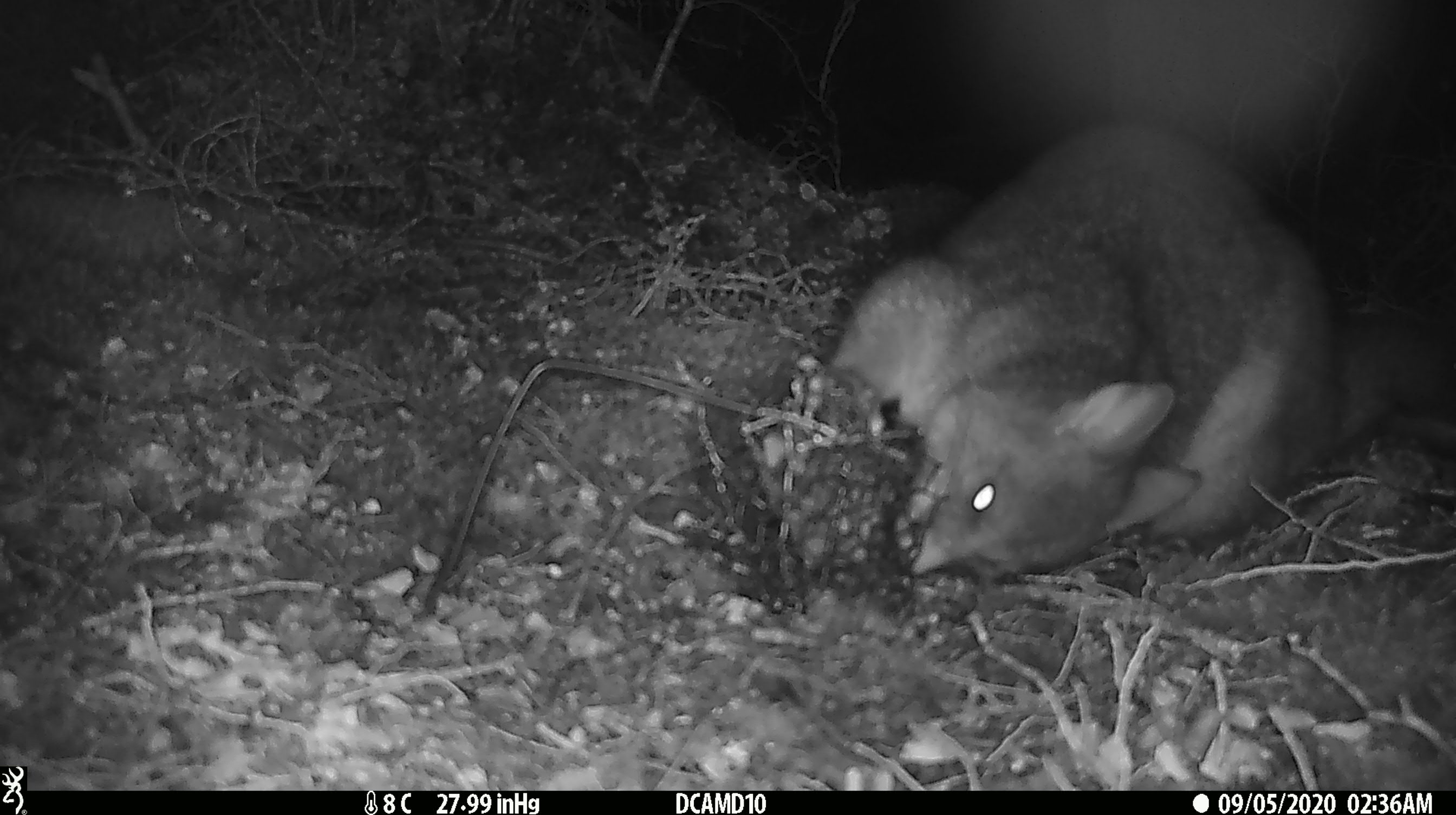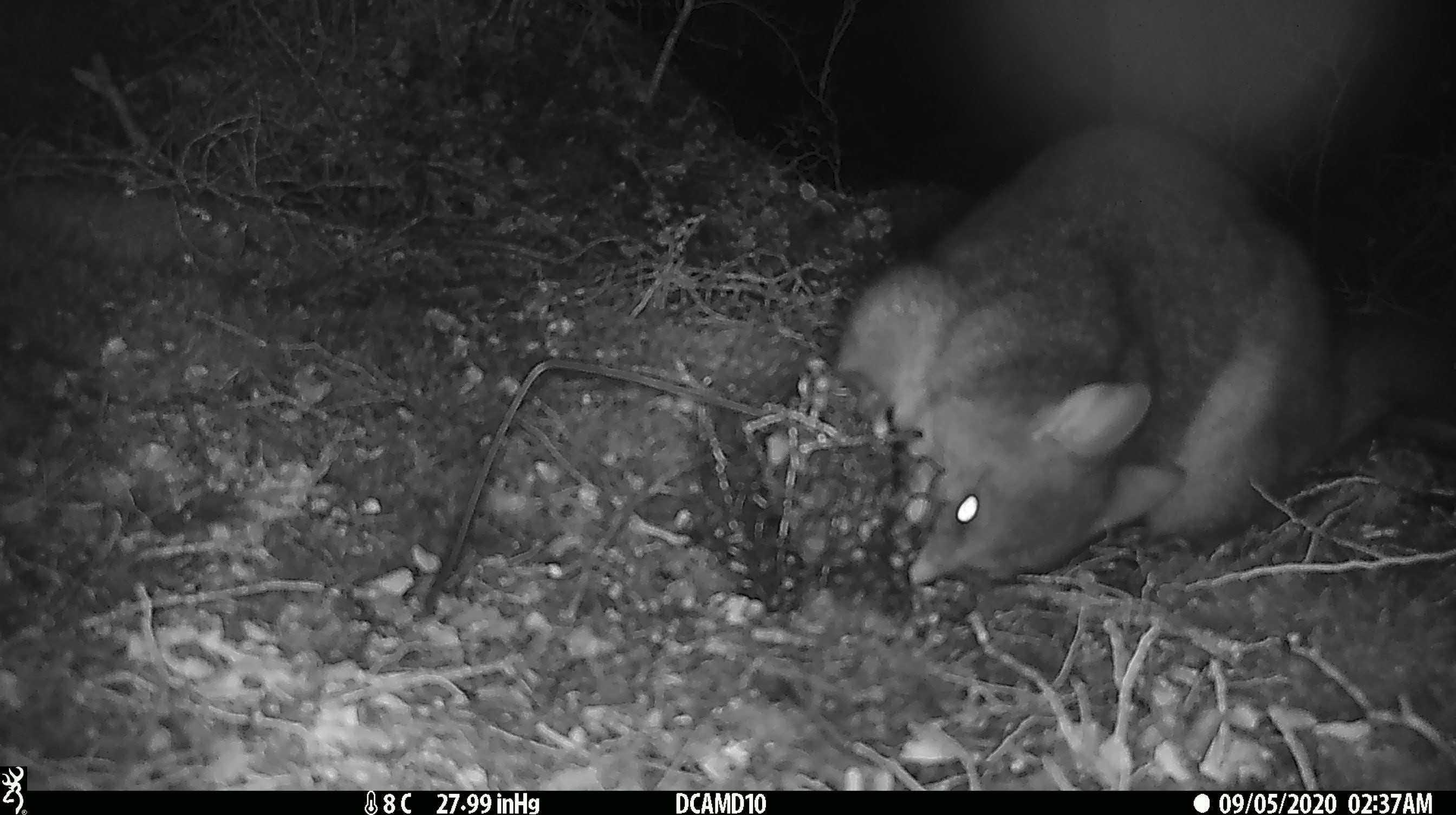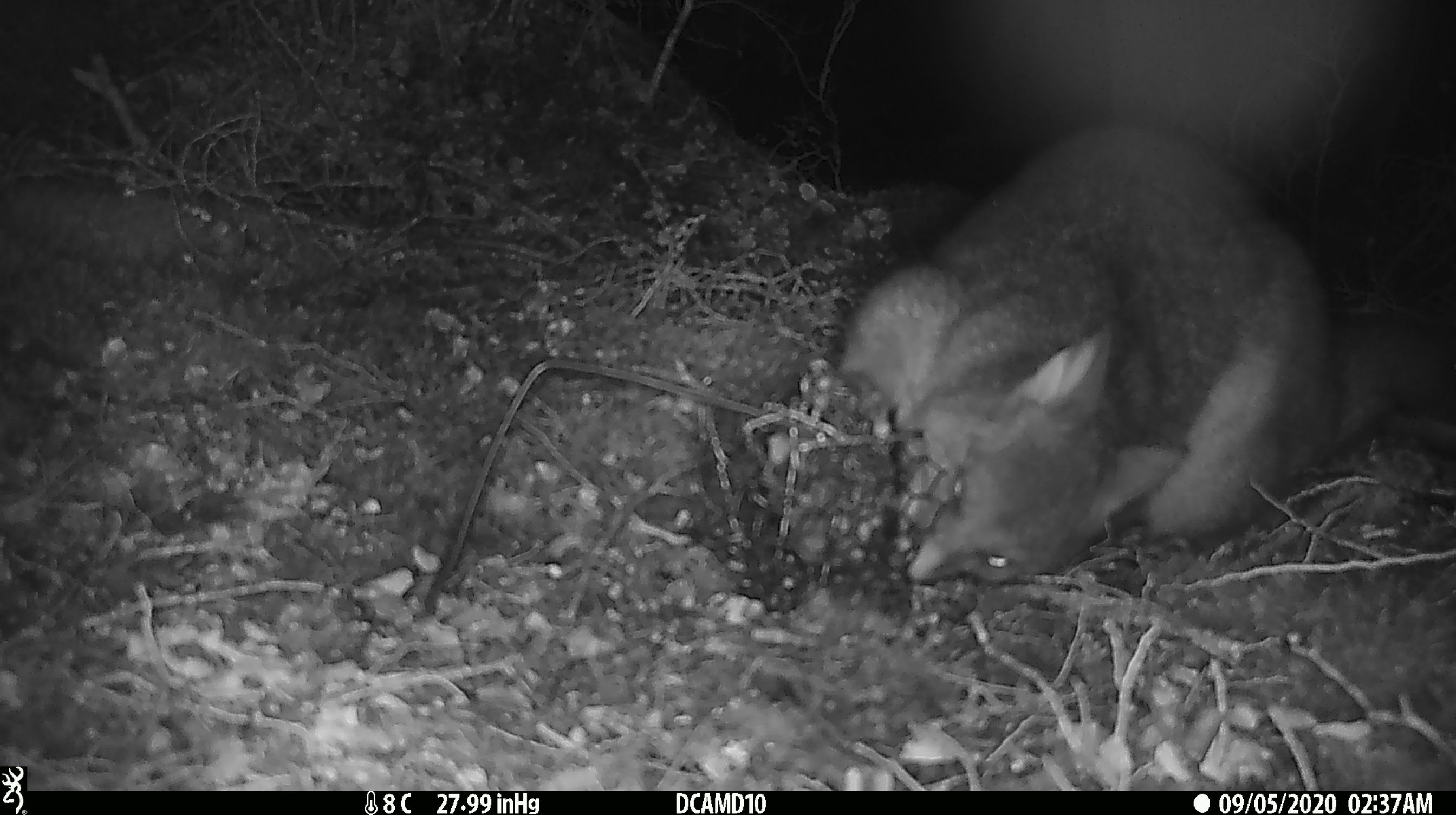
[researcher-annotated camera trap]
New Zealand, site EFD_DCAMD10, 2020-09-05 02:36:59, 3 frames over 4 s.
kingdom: Animalia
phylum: Chordata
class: Mammalia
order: Diprotodontia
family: Phalangeridae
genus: Trichosurus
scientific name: Trichosurus vulpecula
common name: common brushtail possum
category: possum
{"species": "possum (common brushtail possum) (Trichosurus vulpecula)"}